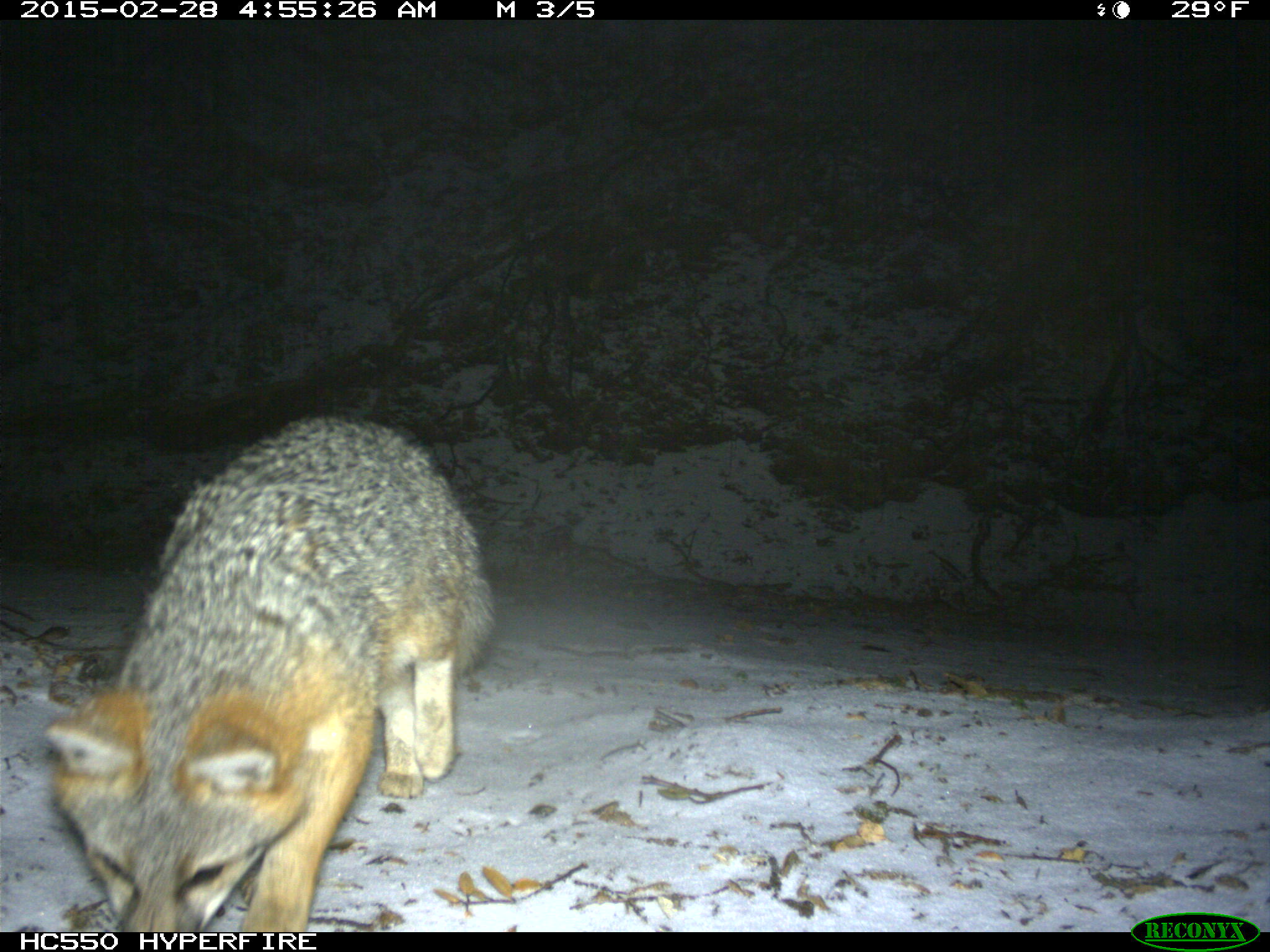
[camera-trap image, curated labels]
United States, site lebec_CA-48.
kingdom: Animalia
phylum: Chordata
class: Mammalia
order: Carnivora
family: Canidae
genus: Urocyon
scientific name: Urocyon cinereoargenteus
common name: gray fox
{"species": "Urocyon cinereoargenteus (gray fox)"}